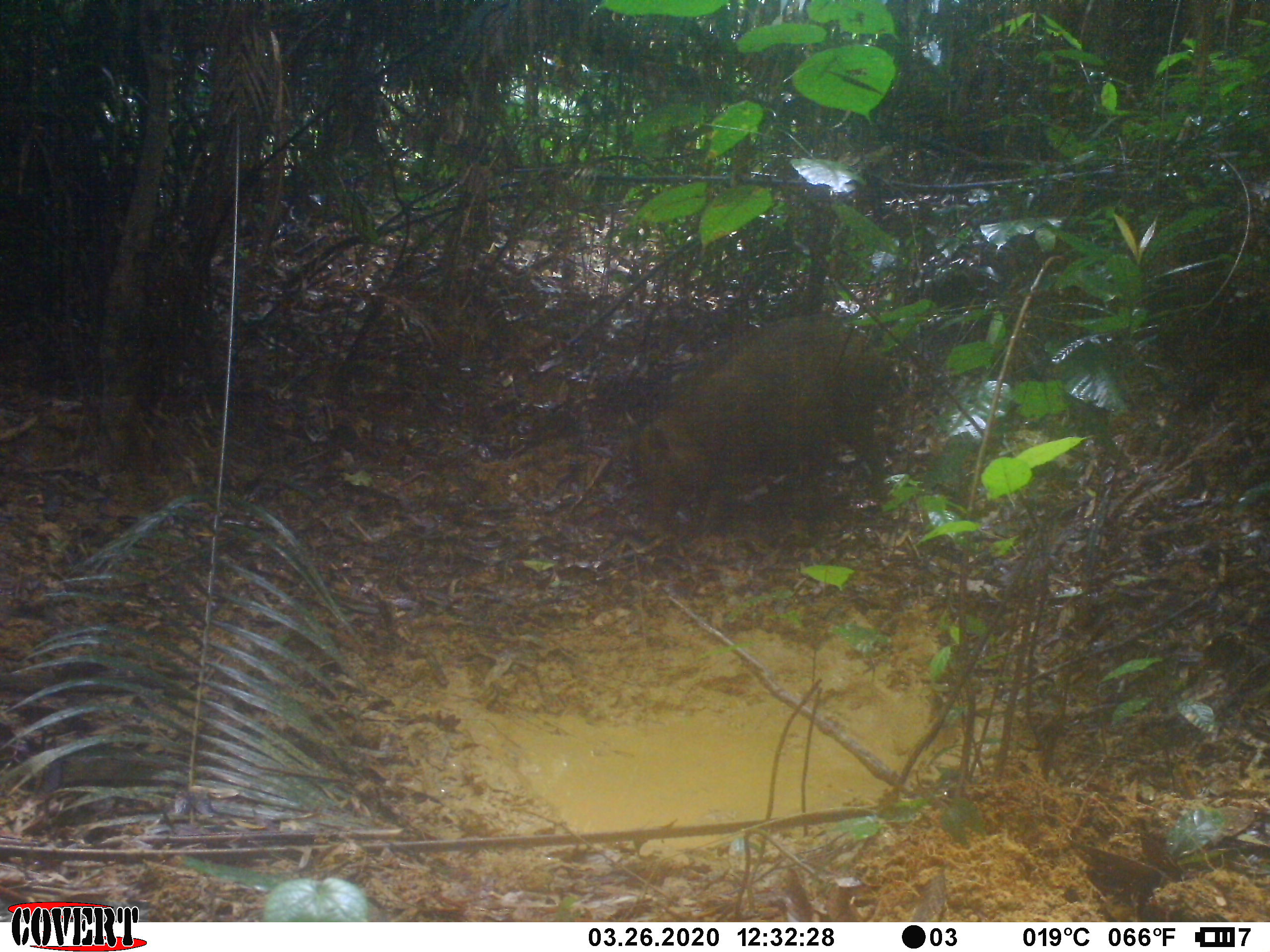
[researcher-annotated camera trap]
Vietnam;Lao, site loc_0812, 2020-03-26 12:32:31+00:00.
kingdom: Animalia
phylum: Chordata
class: Mammalia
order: Artiodactyla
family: Suidae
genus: Sus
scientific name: Sus scrofa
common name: eurasian wild pig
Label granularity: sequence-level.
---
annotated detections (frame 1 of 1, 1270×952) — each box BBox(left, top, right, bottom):
eurasian wild pig: BBox(633, 313, 910, 531)